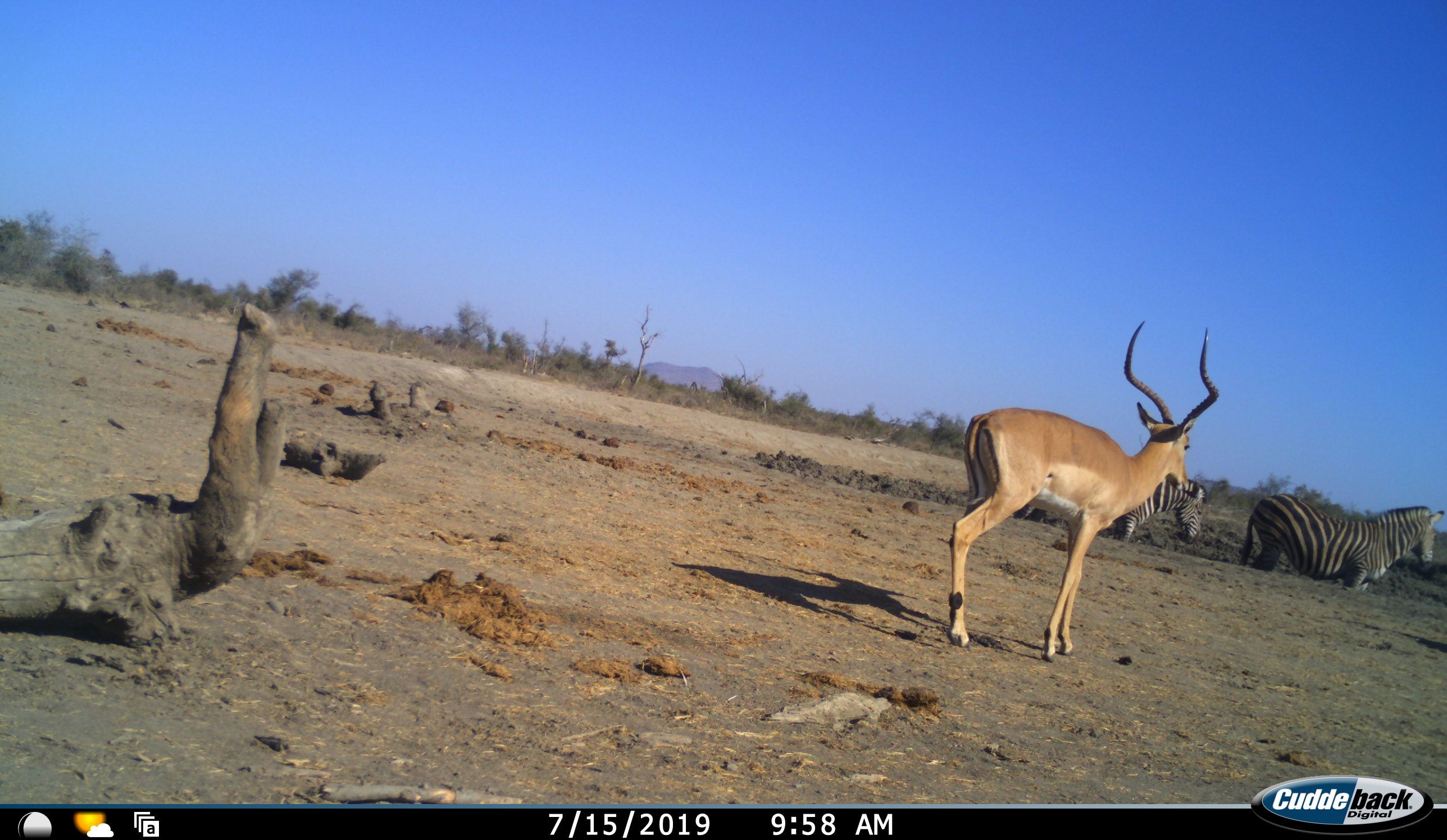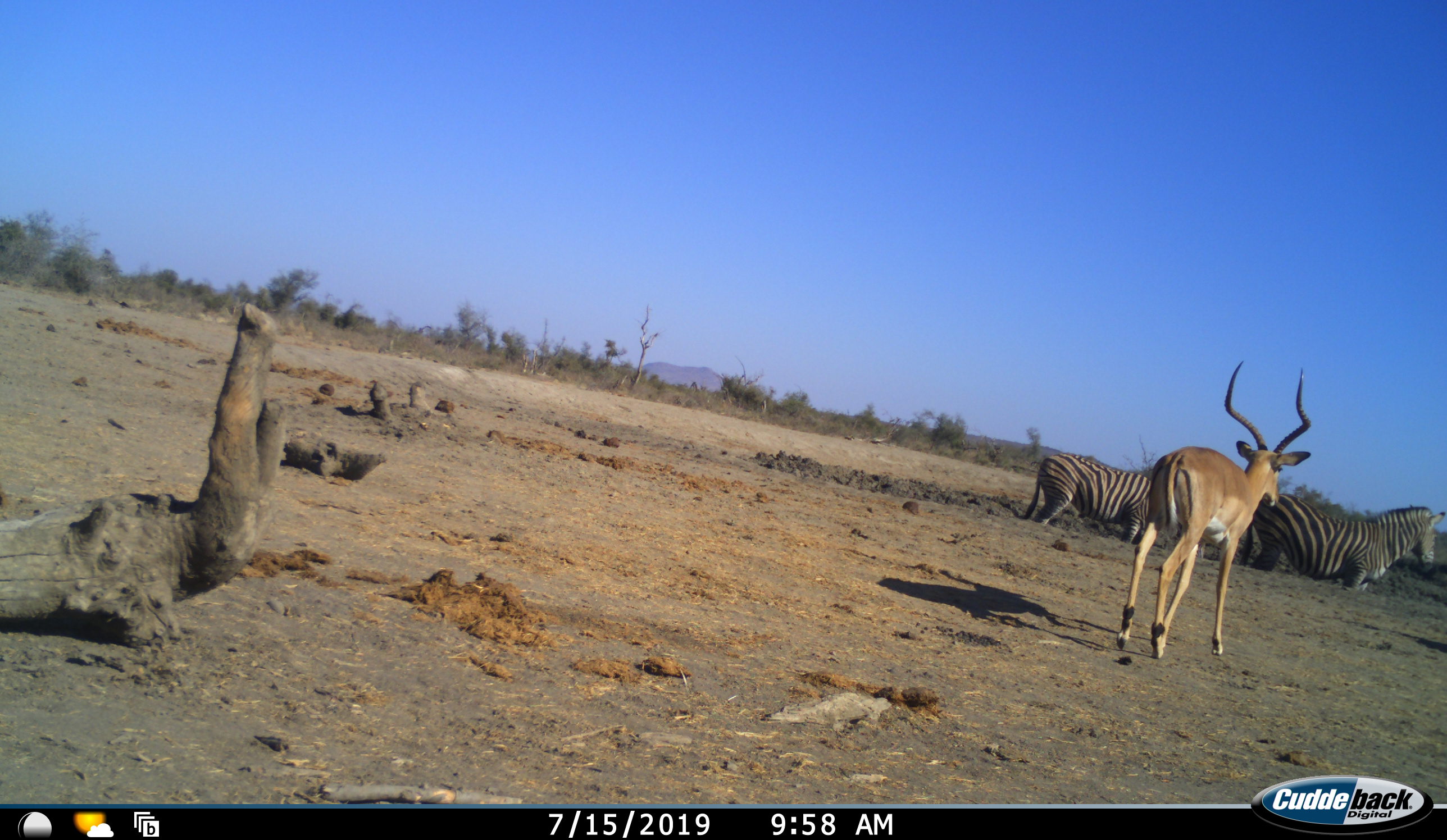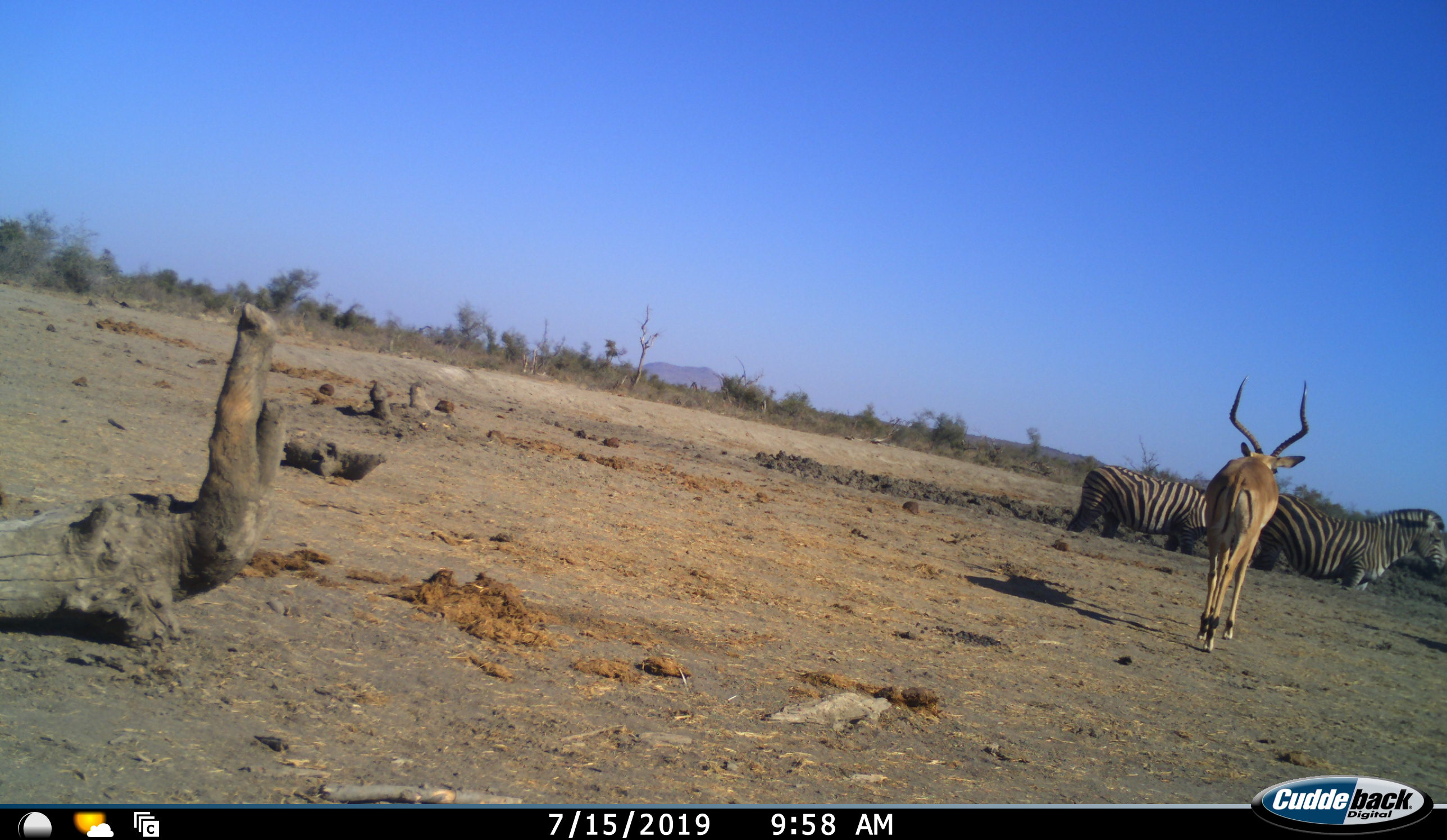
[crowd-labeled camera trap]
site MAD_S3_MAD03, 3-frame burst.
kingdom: Animalia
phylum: Chordata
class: Mammalia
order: Artiodactyla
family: Bovidae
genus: Aepyceros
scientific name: Aepyceros melampus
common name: impala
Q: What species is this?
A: Impala (Aepyceros melampus).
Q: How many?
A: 1.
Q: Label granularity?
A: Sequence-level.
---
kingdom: Animalia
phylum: Chordata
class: Mammalia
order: Perissodactyla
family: Equidae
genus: Equus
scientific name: Equus quagga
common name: plains zebra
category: zebraplains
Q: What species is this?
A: Zebraplains (plains zebra) (Equus quagga).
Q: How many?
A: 2.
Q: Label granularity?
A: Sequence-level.